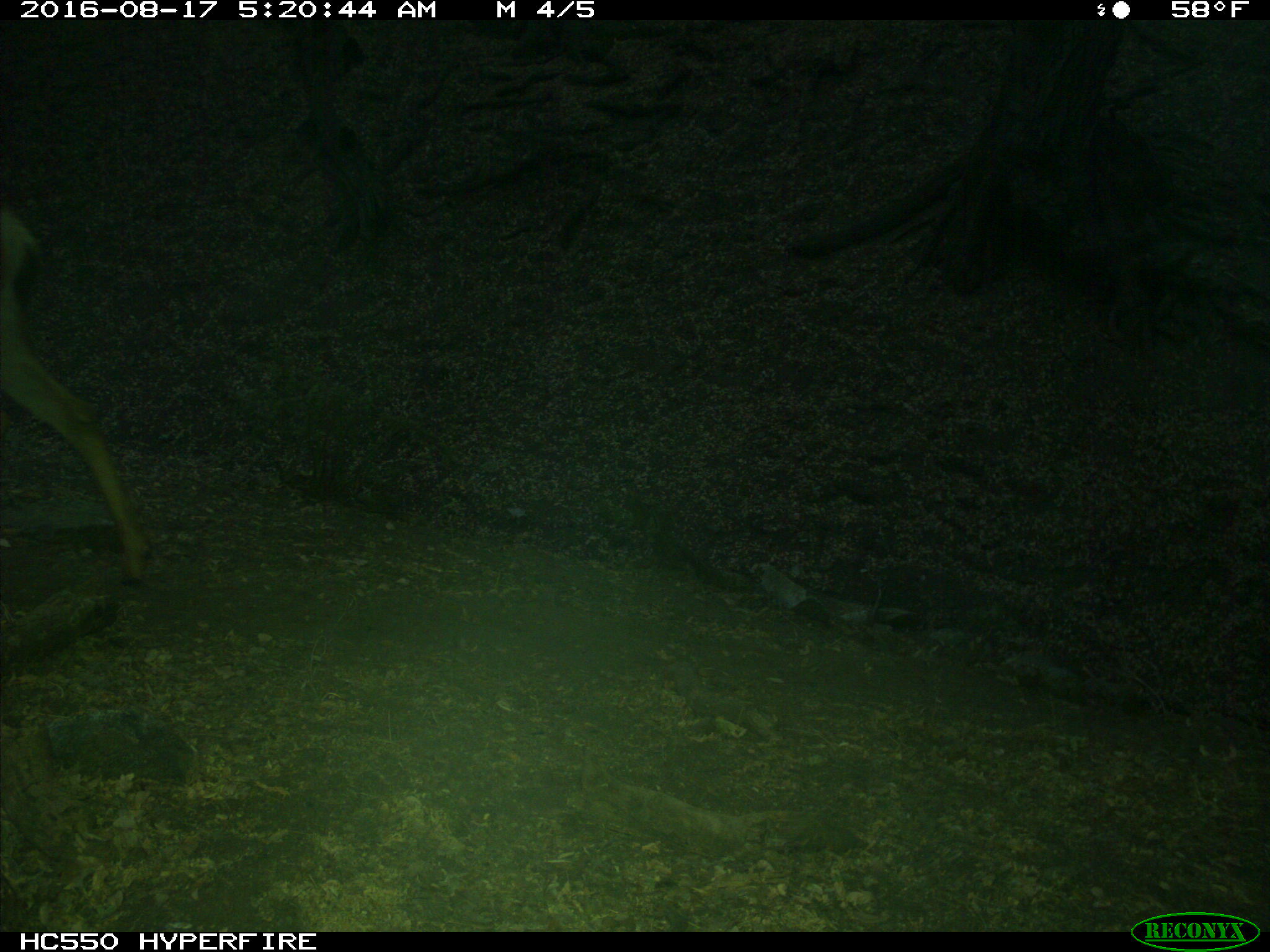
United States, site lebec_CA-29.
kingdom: Animalia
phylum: Chordata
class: Mammalia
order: Artiodactyla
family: Cervidae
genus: Odocoileus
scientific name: Odocoileus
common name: deer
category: unidentified deer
Unidentified deer (deer) (Odocoileus).